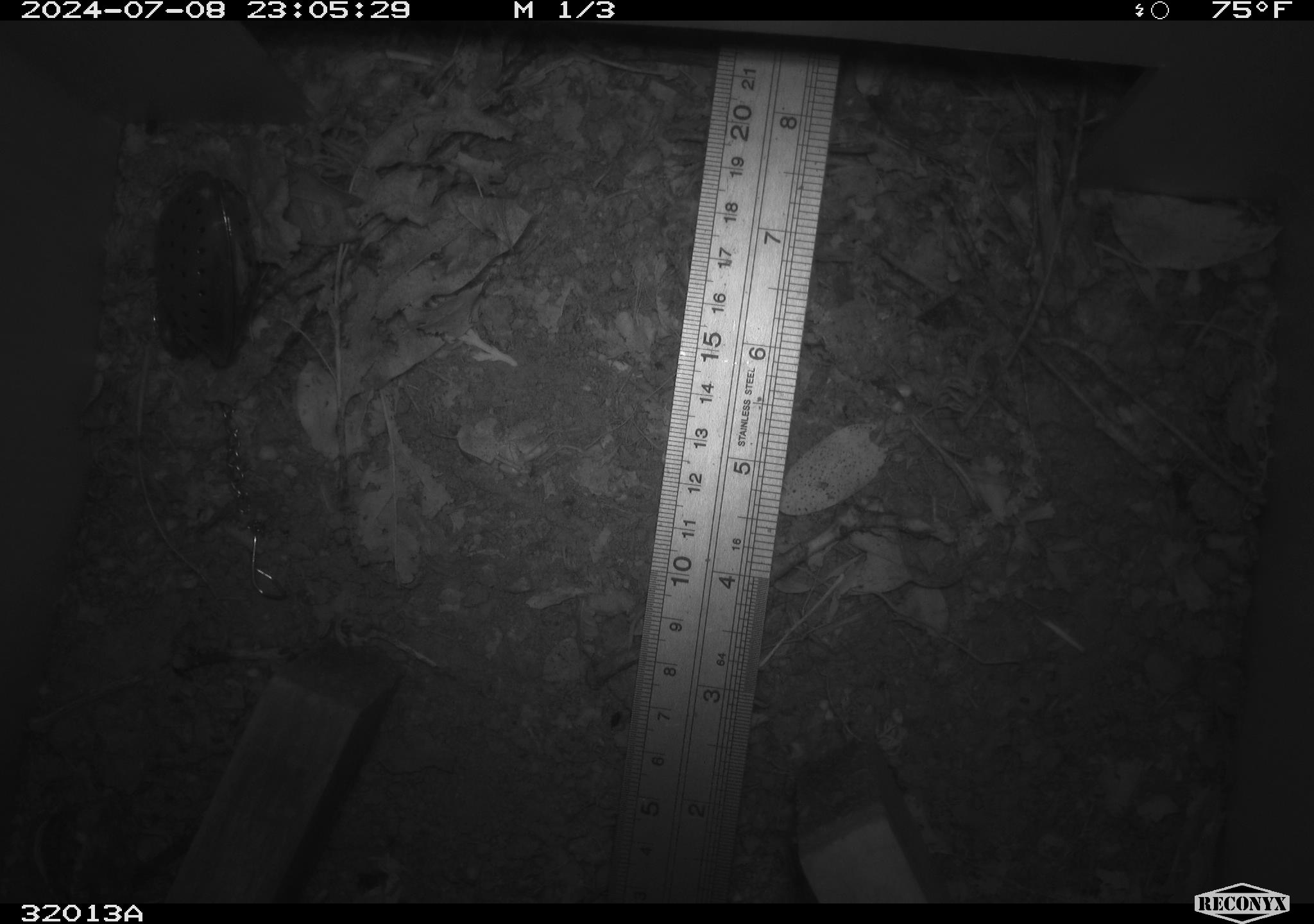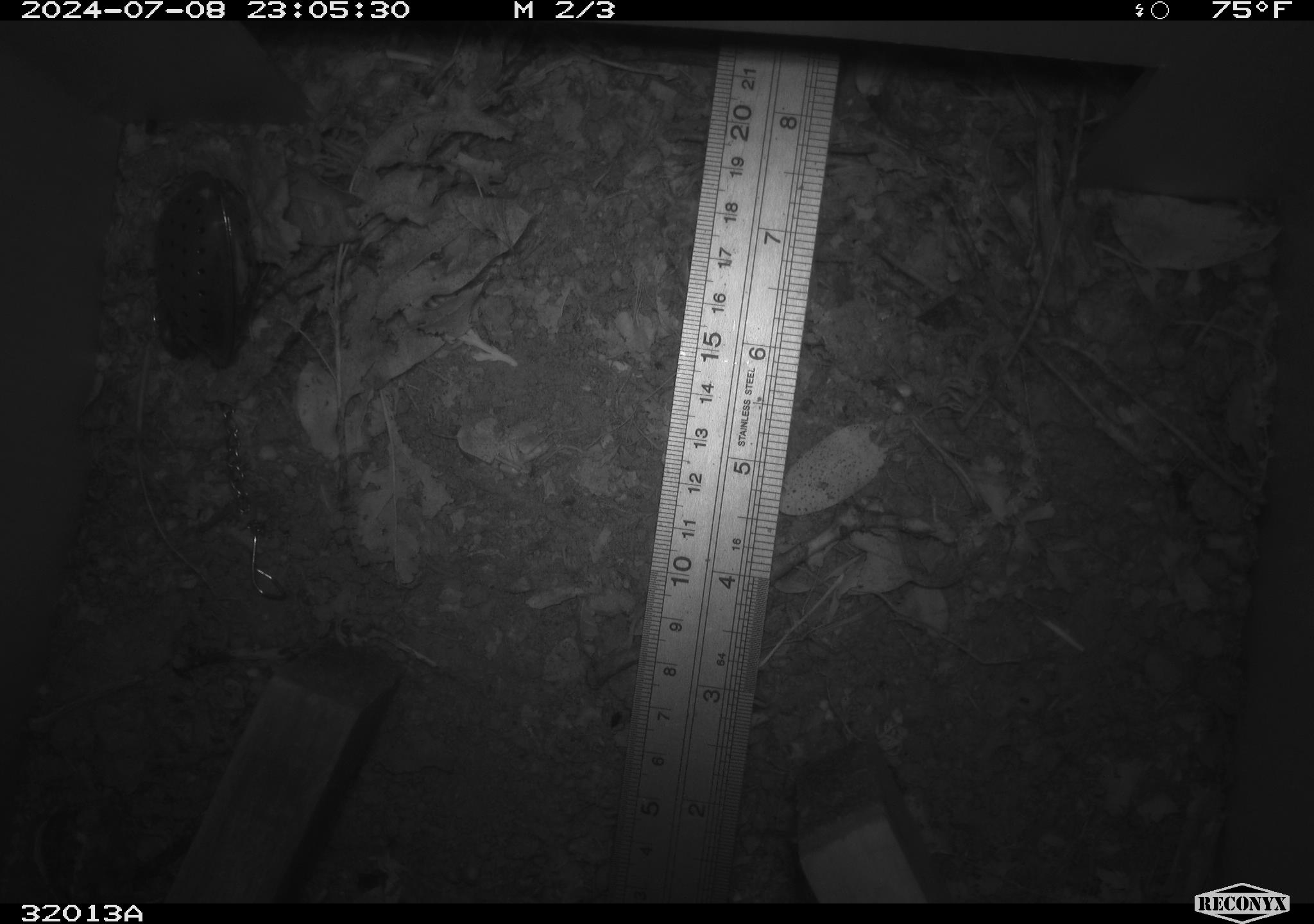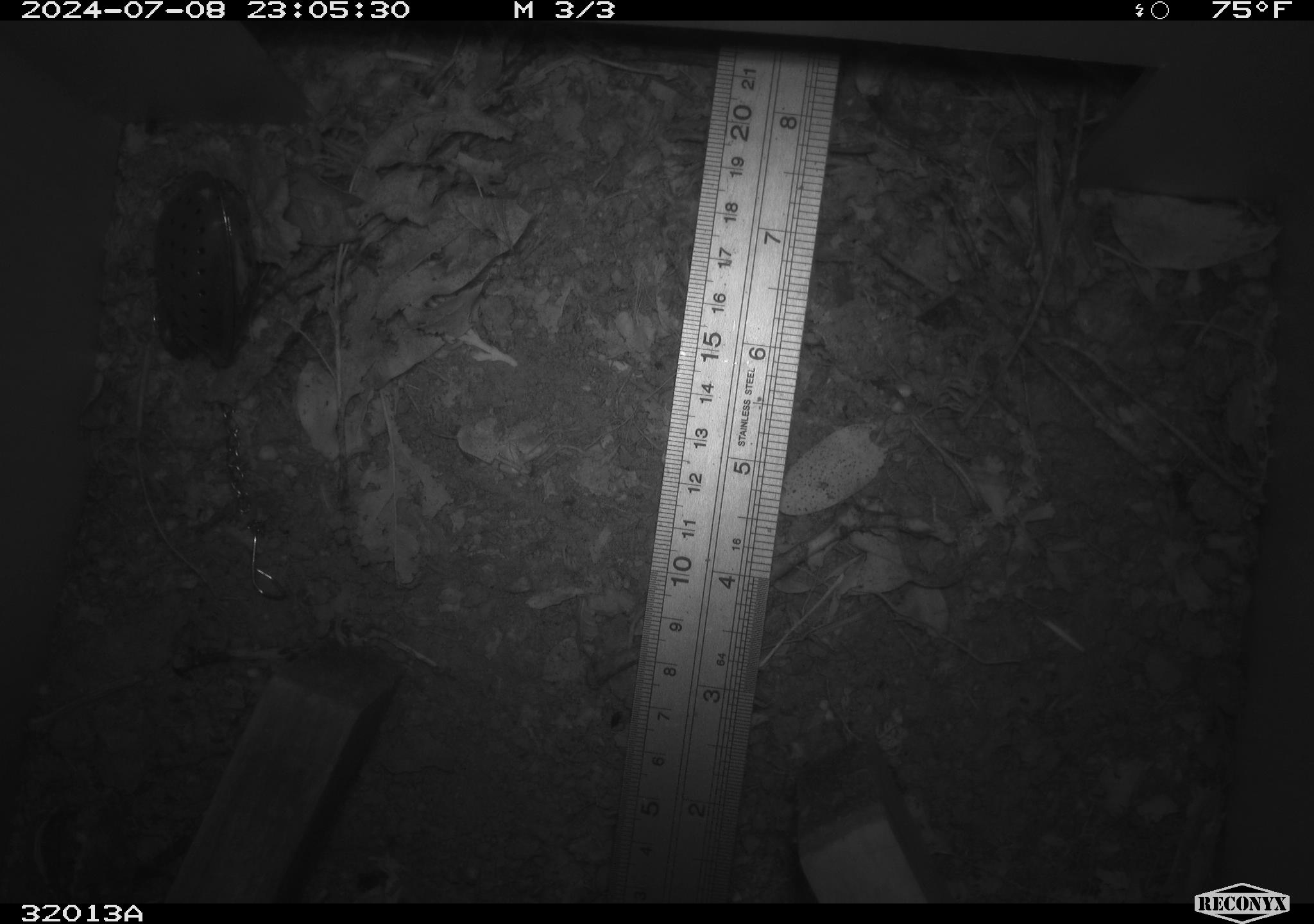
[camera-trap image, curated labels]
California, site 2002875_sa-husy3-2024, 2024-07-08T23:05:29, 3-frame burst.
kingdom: Animalia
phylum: Chordata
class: Mammalia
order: Rodentia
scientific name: Rodentia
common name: rodent